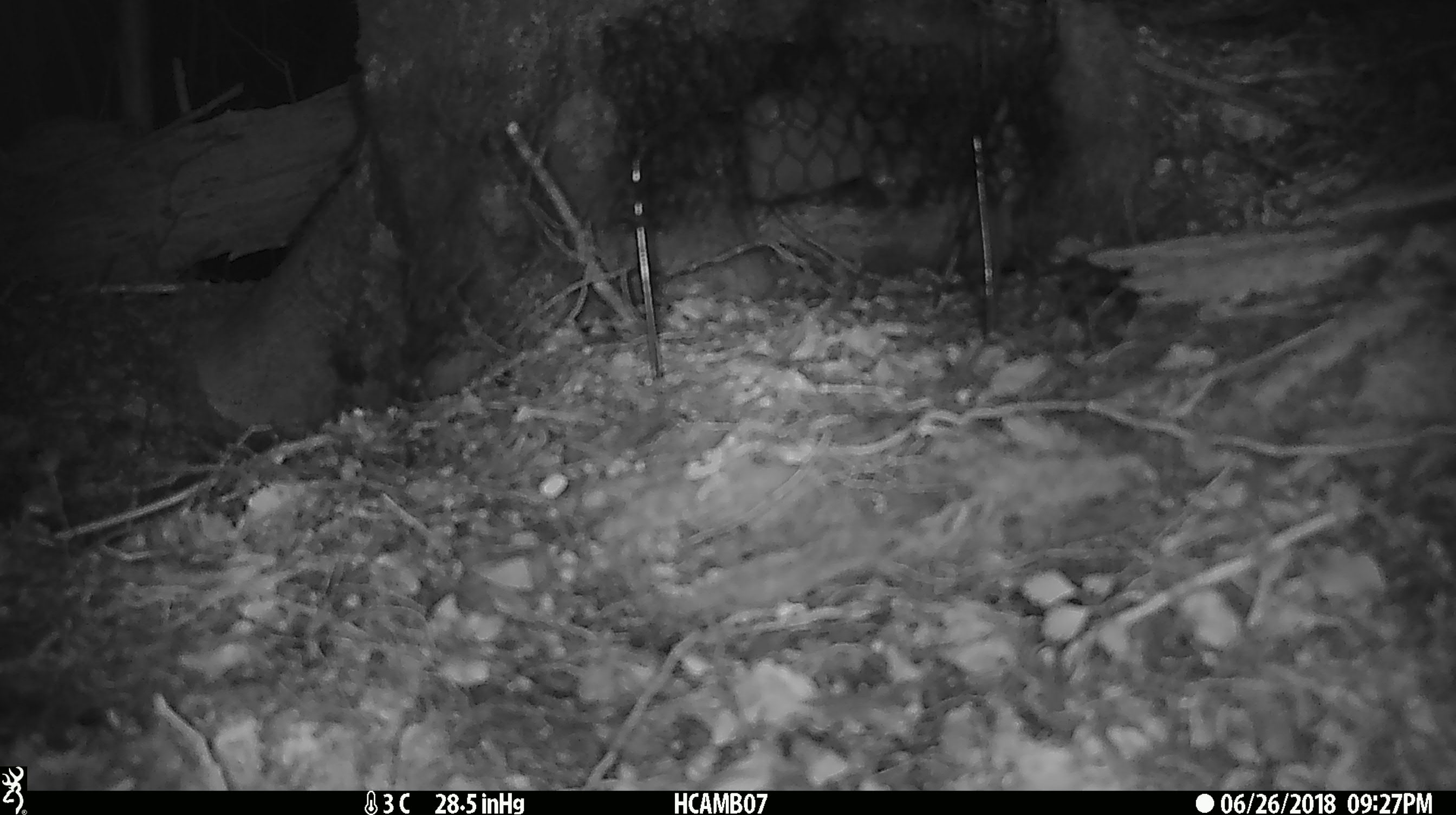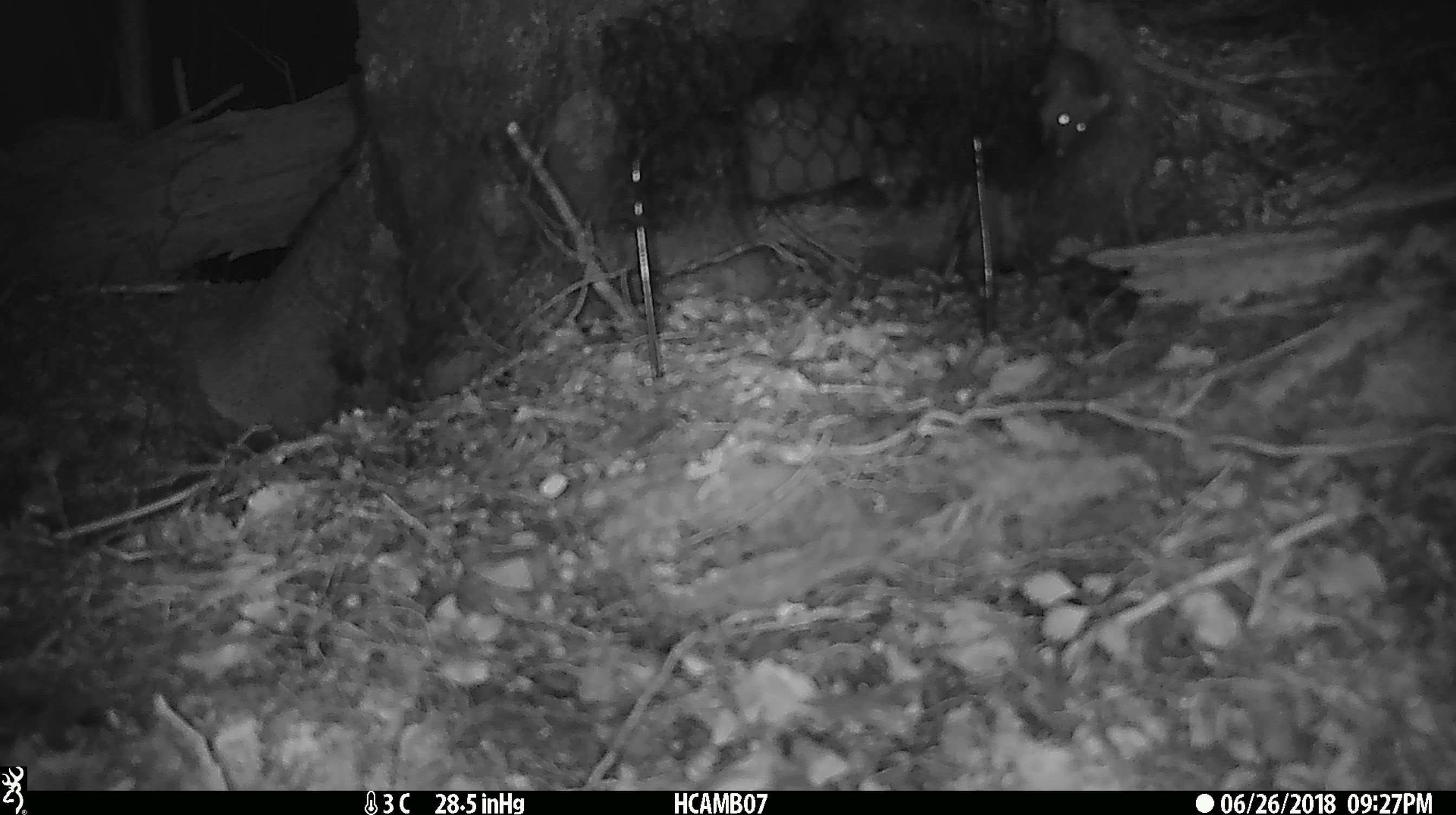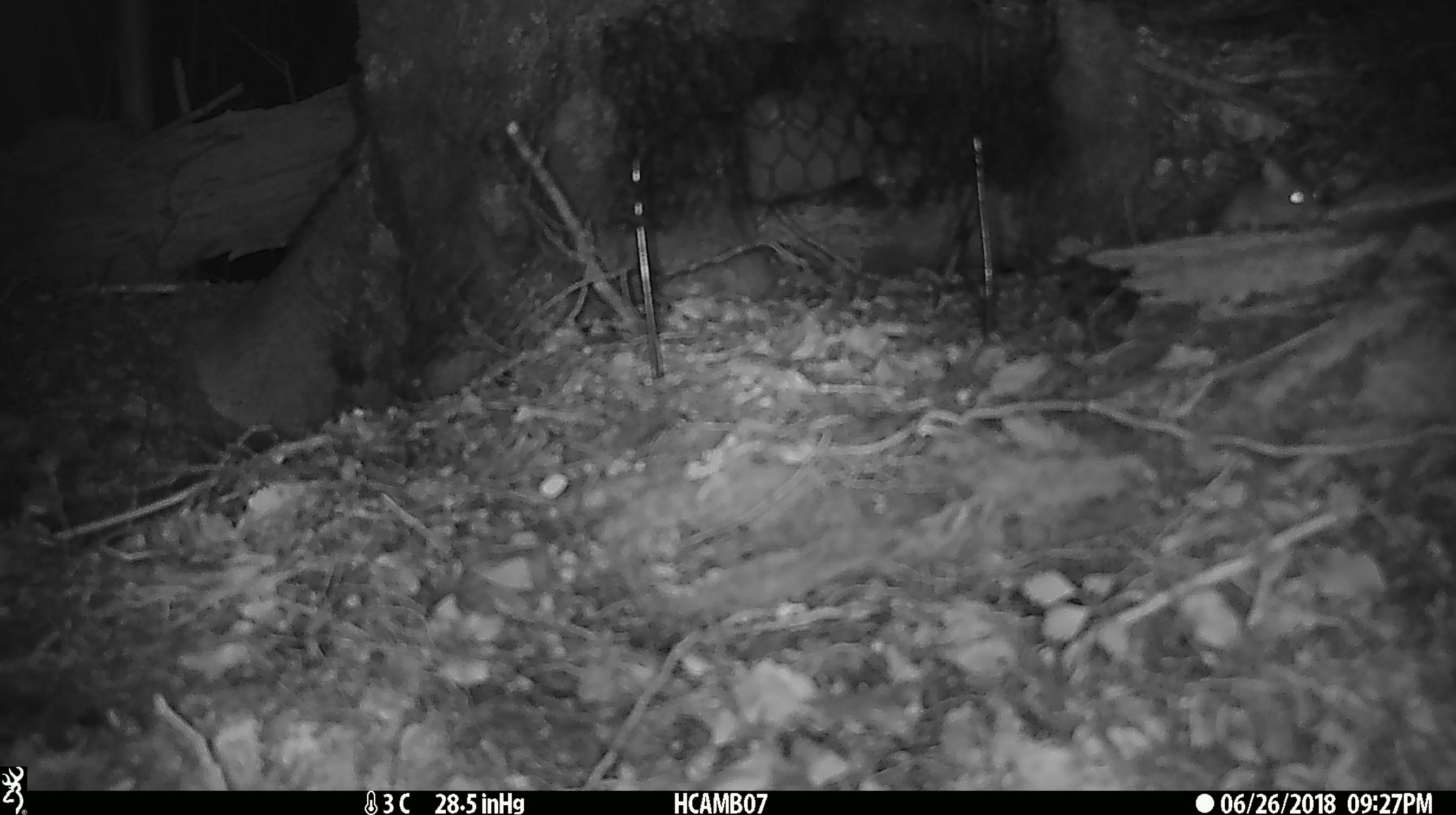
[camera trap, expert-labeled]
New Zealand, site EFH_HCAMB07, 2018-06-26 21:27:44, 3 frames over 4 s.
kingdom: Animalia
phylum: Chordata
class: Mammalia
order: Rodentia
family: Muridae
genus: Mus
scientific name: Mus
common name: mouse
Mouse (Mus).